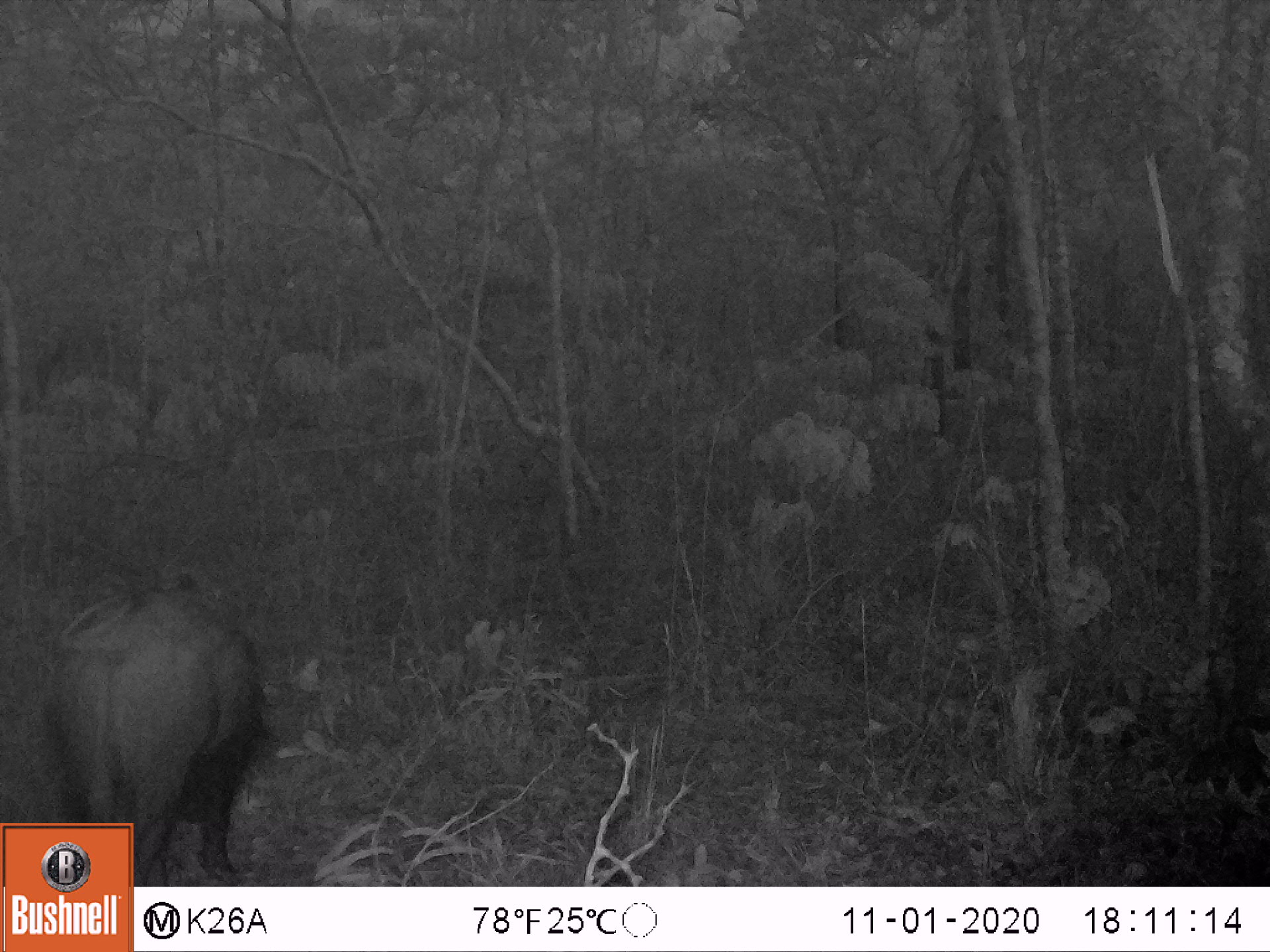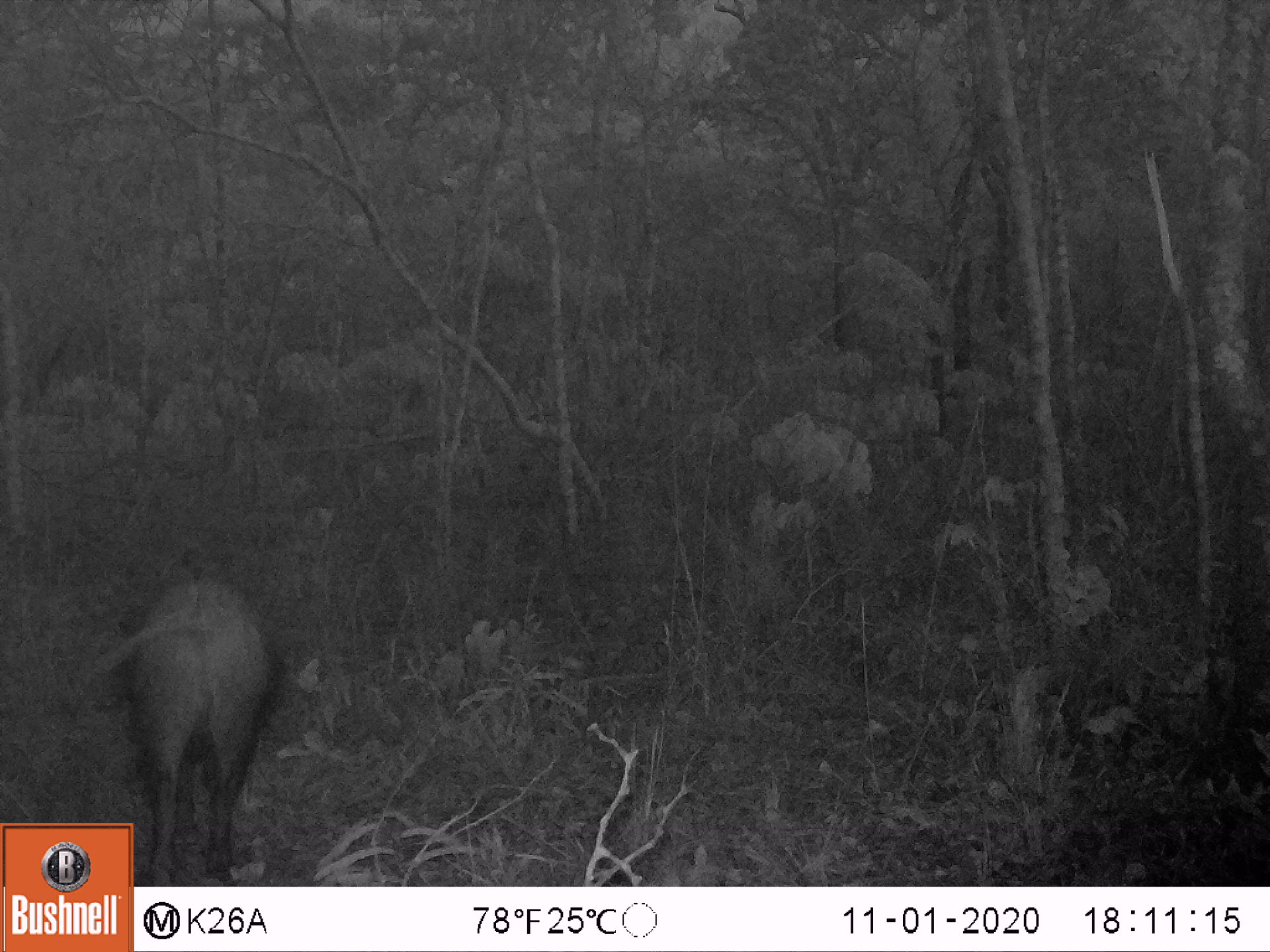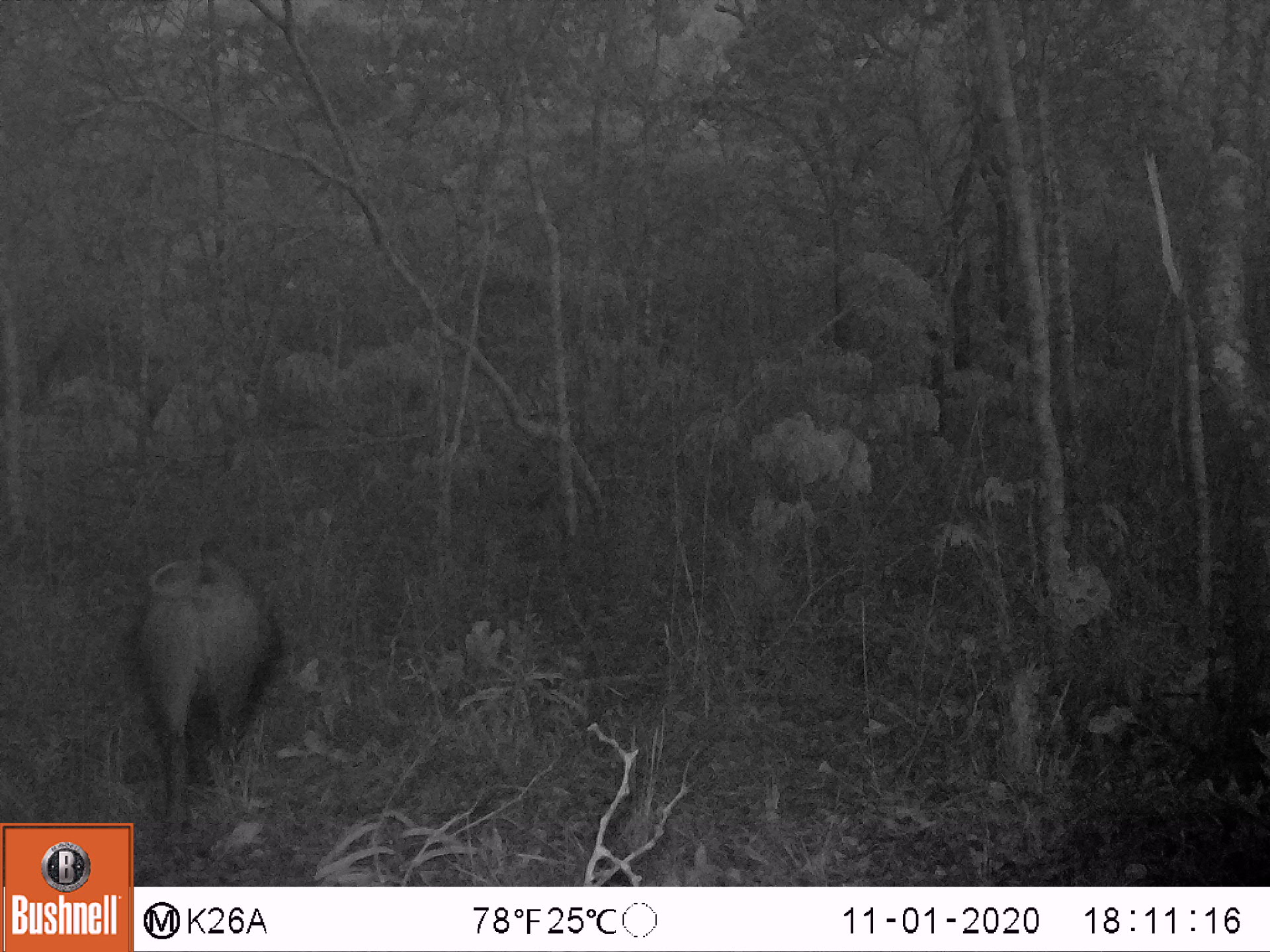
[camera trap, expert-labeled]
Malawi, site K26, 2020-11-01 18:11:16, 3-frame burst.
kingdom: Animalia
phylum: Chordata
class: Mammalia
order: Artiodactyla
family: Suidae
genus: Potamochoerus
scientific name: Potamochoerus larvatus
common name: bushpig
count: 1